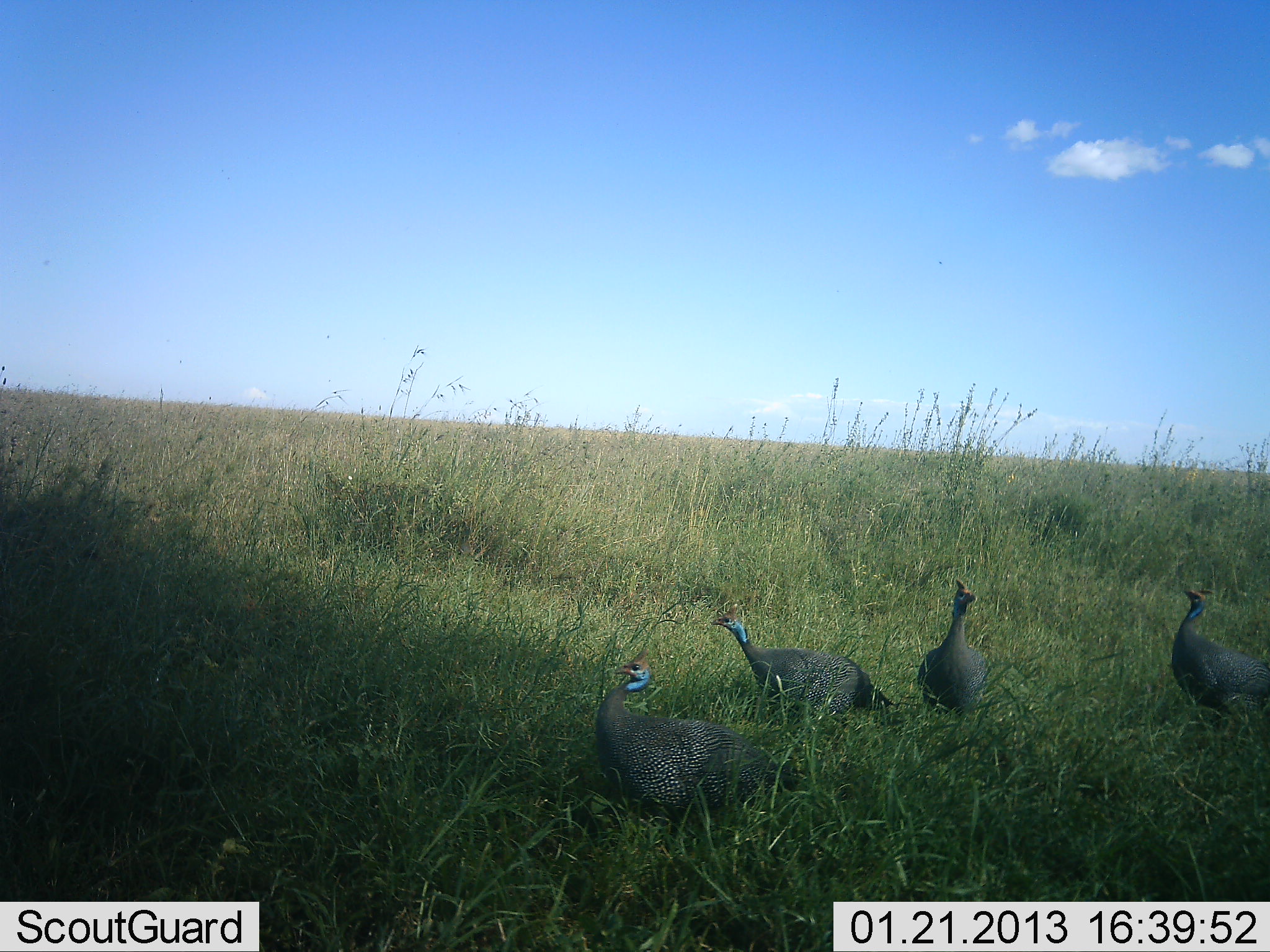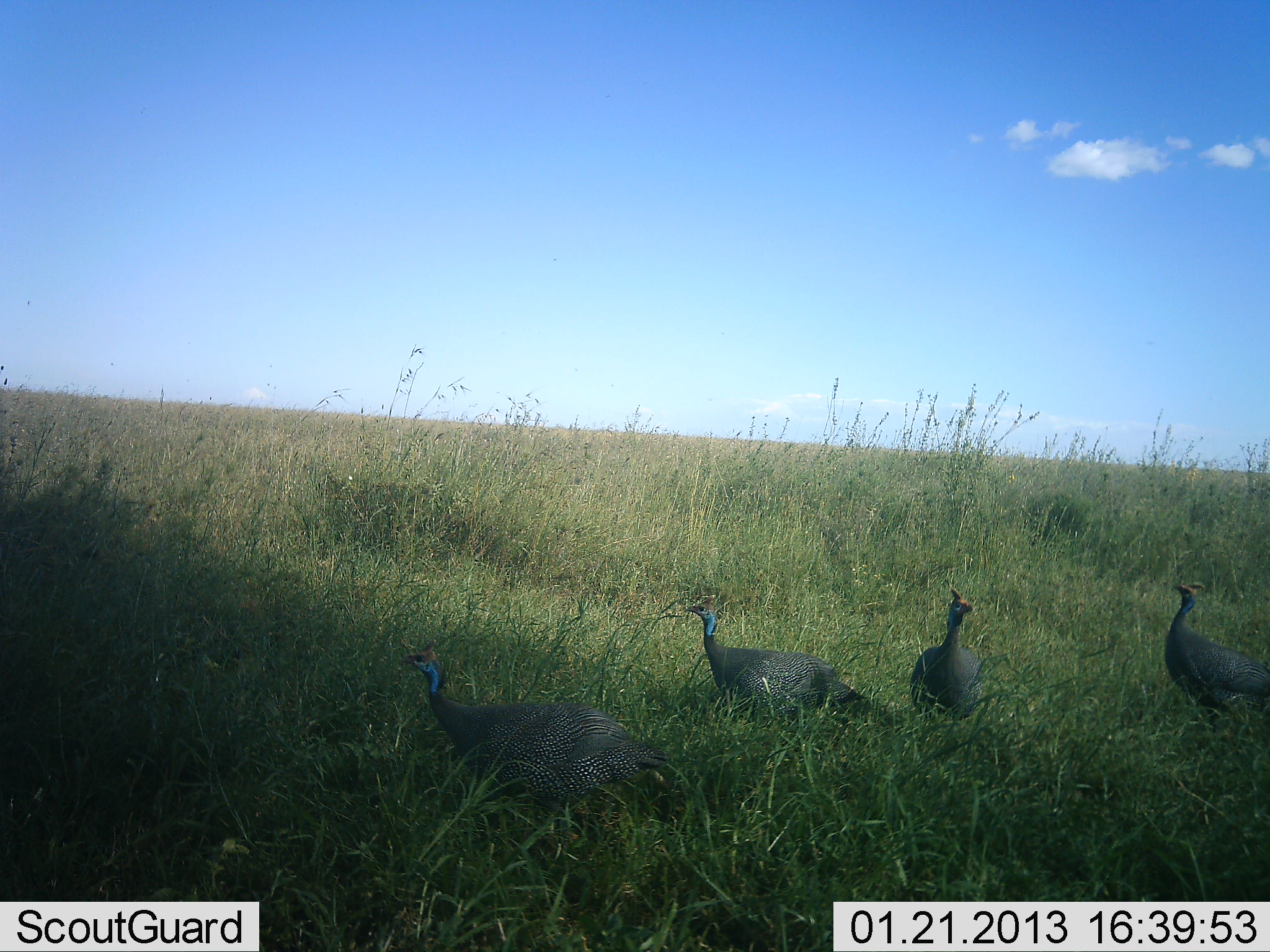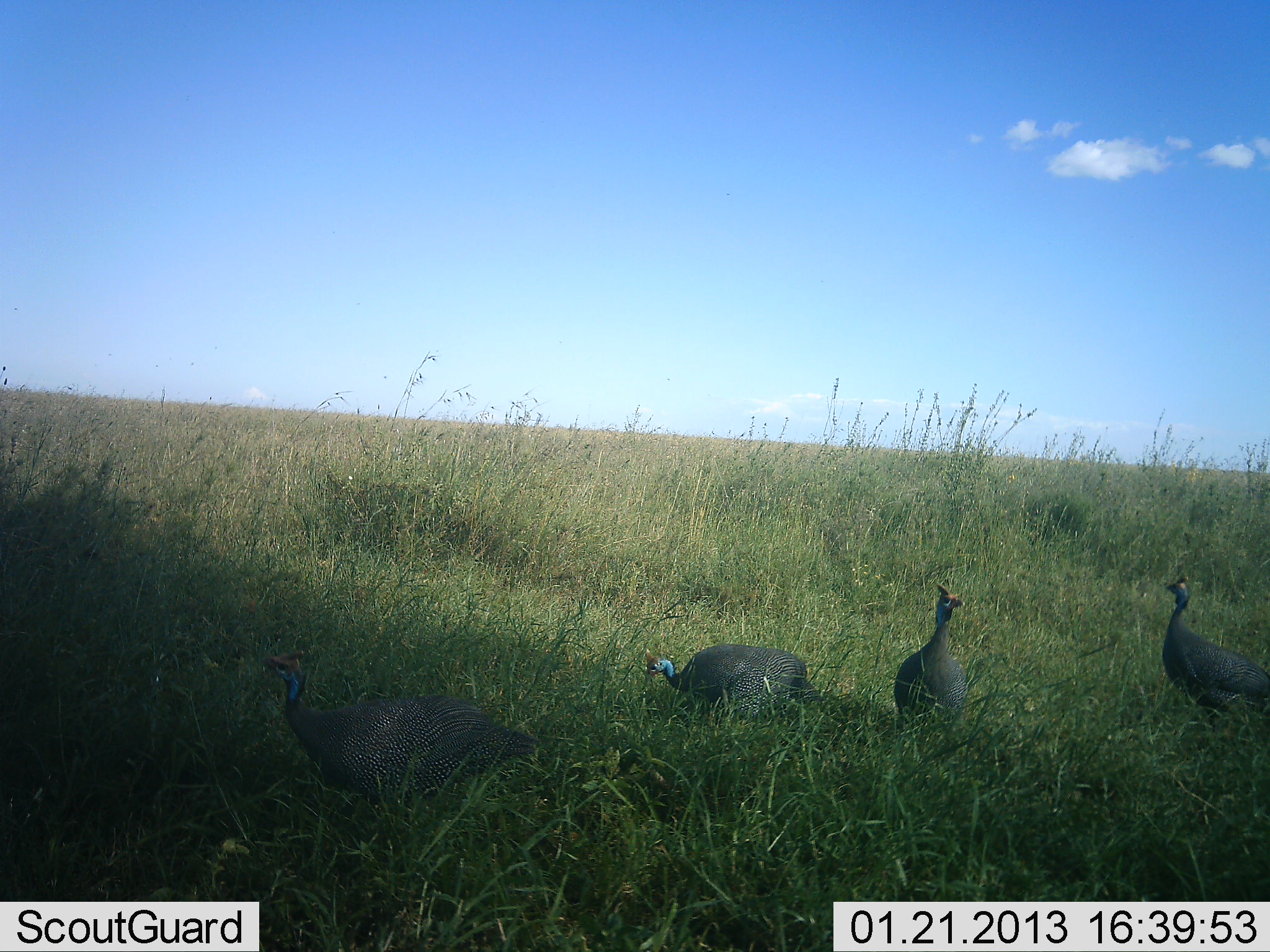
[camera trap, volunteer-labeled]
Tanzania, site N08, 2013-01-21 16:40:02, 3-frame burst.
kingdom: Animalia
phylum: Chordata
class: Aves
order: Galliformes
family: Numididae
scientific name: Numididae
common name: guinea fowl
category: guineafowl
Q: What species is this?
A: Guineafowl (guinea fowl) (Numididae).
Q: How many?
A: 4.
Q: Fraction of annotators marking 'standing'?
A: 50%.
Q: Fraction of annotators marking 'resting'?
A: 0%.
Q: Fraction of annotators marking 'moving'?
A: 79%.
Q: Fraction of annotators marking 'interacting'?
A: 0%.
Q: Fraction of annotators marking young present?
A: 0%.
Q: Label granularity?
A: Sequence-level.